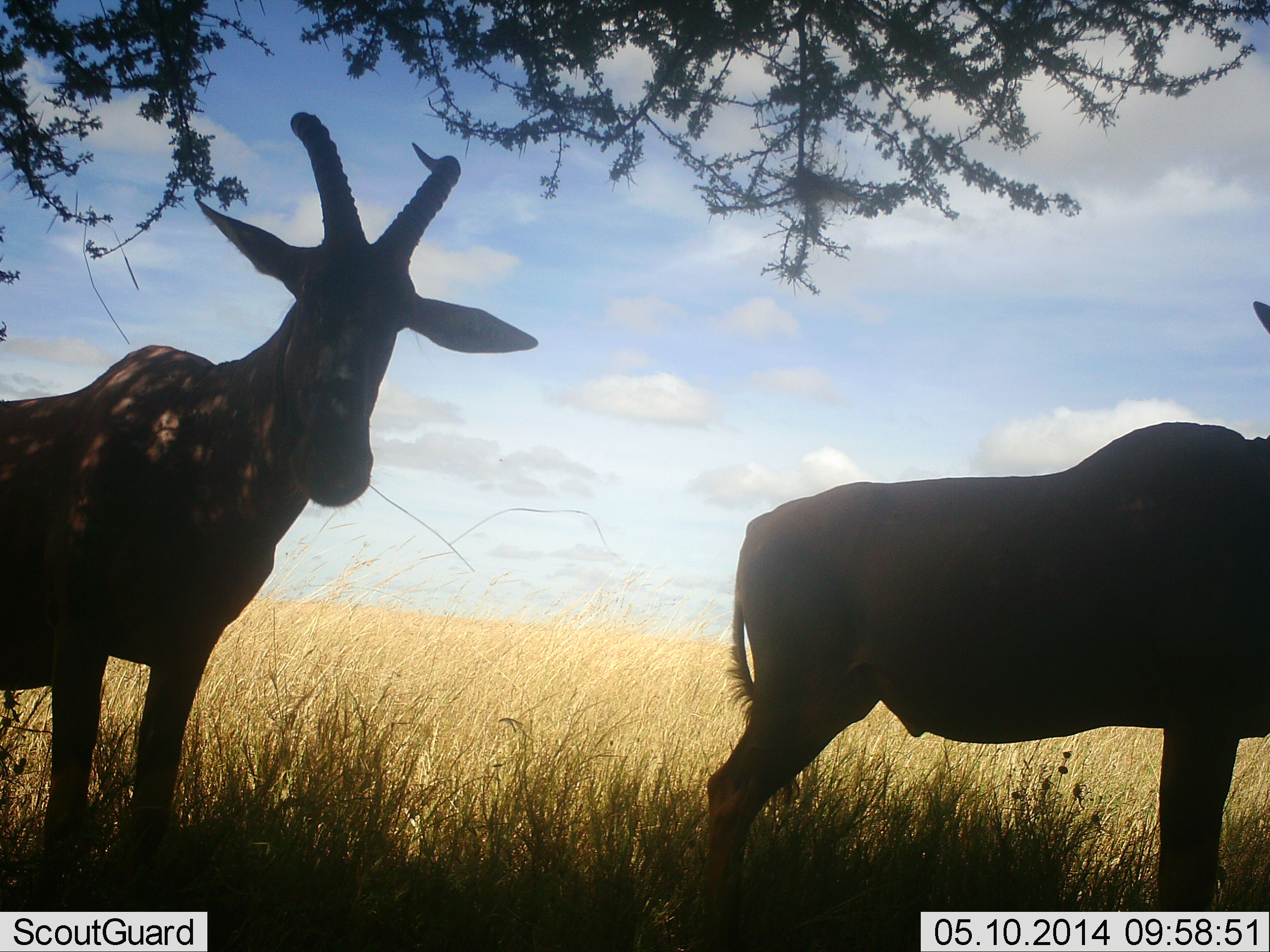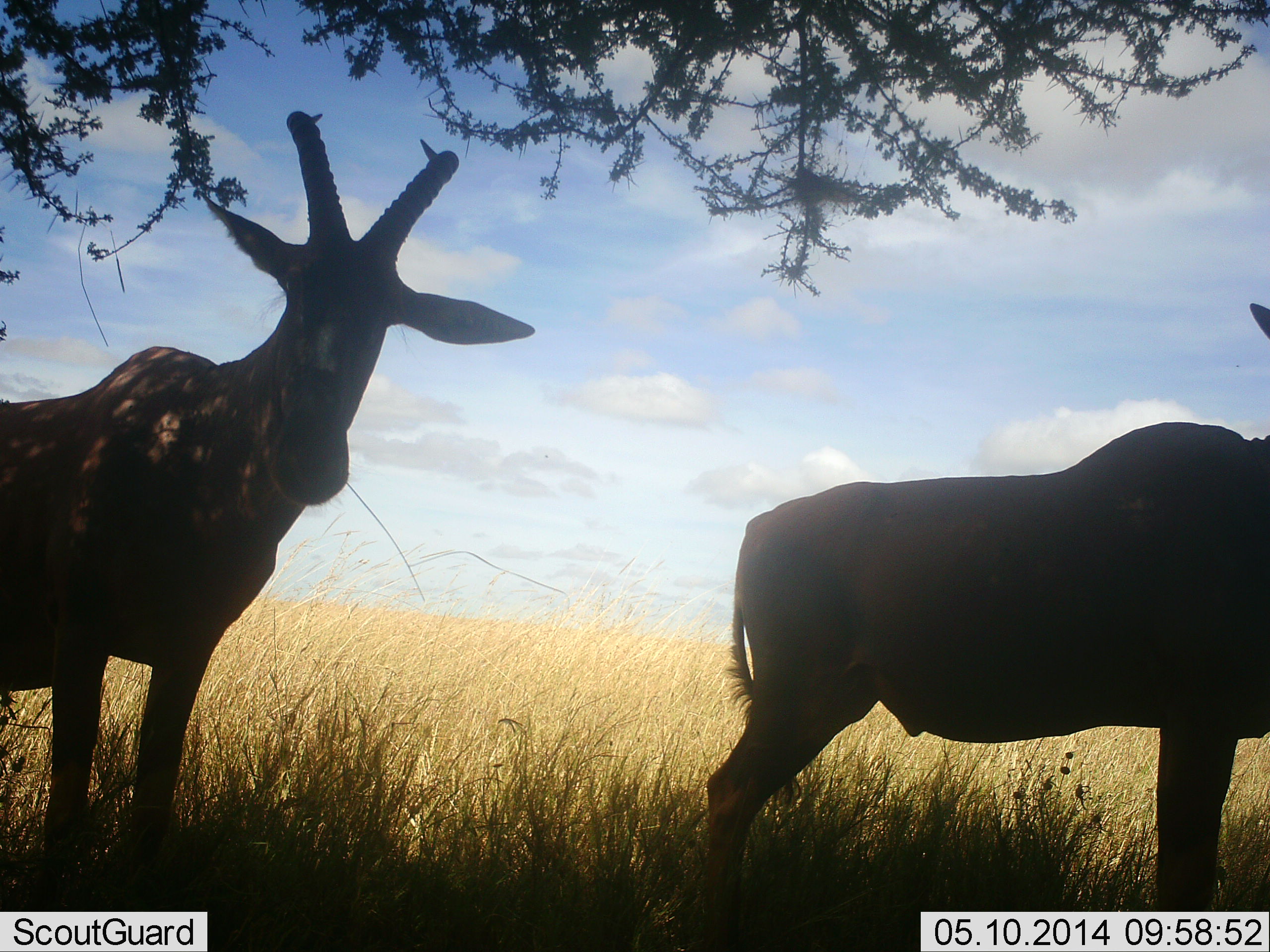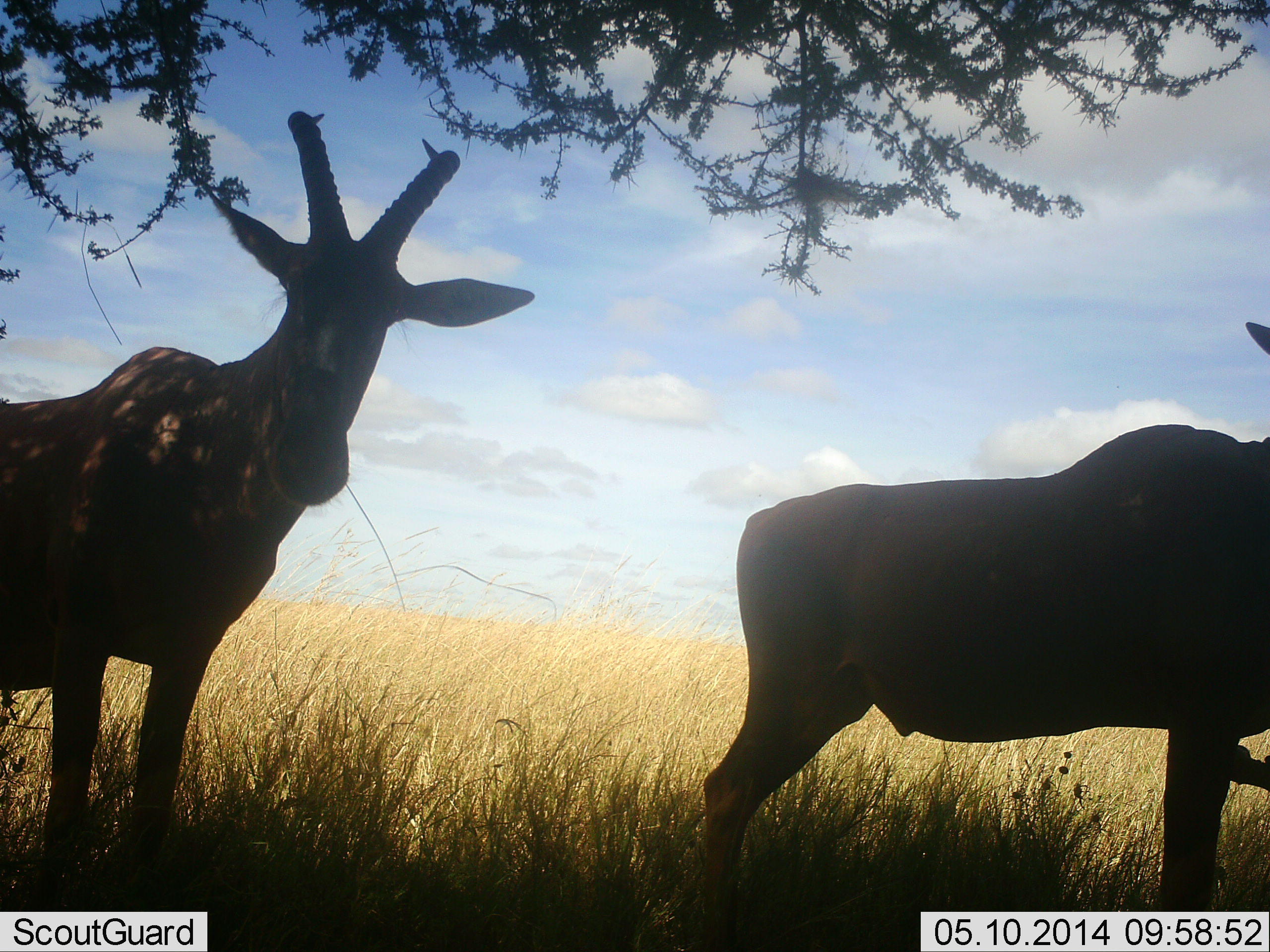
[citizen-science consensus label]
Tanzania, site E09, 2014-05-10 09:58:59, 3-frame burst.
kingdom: Animalia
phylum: Chordata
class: Mammalia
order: Artiodactyla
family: Bovidae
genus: Alcelaphus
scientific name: Alcelaphus buselaphus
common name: hartebeest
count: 2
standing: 86%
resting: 10%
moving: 0%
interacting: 5%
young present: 0%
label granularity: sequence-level